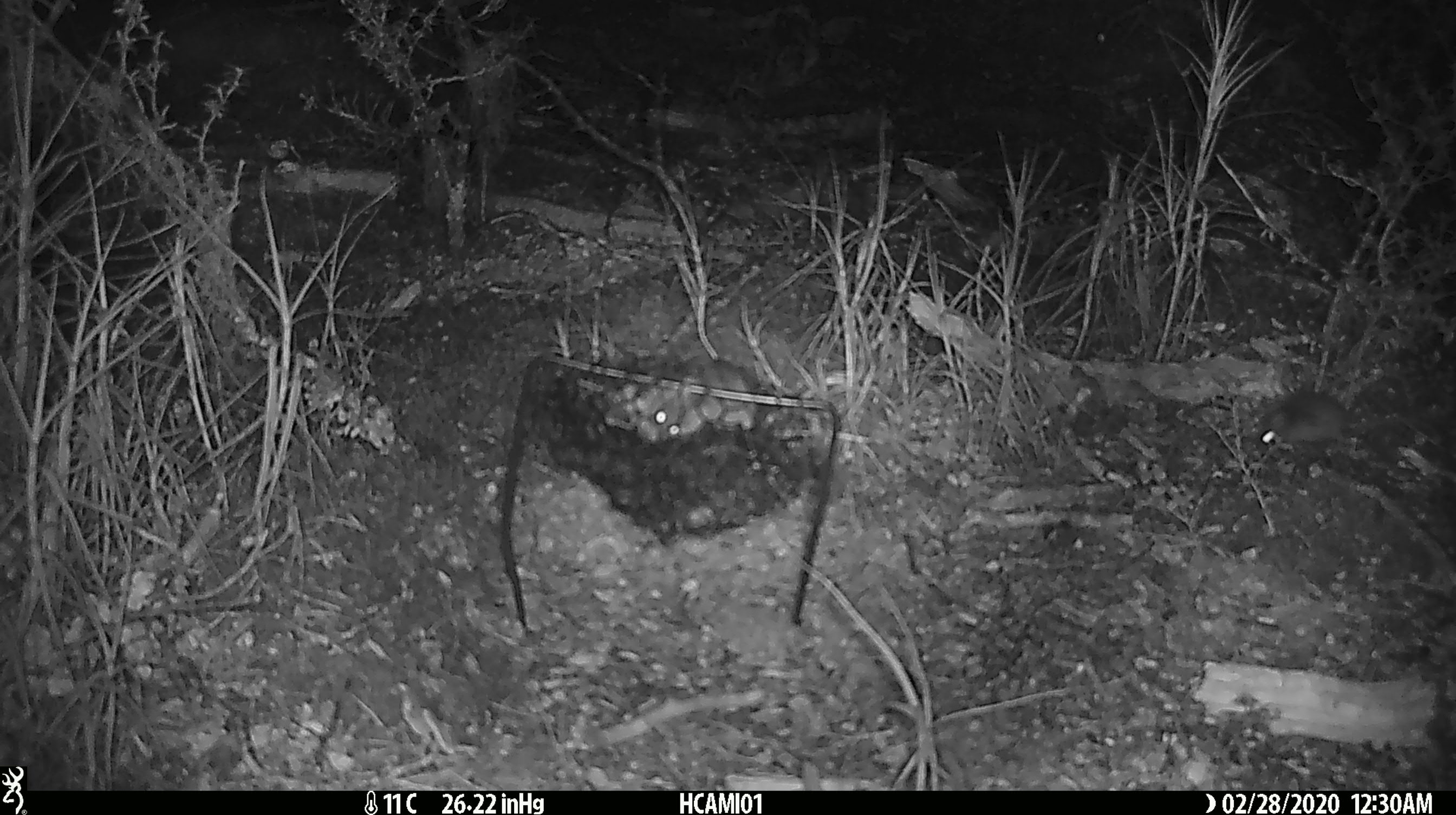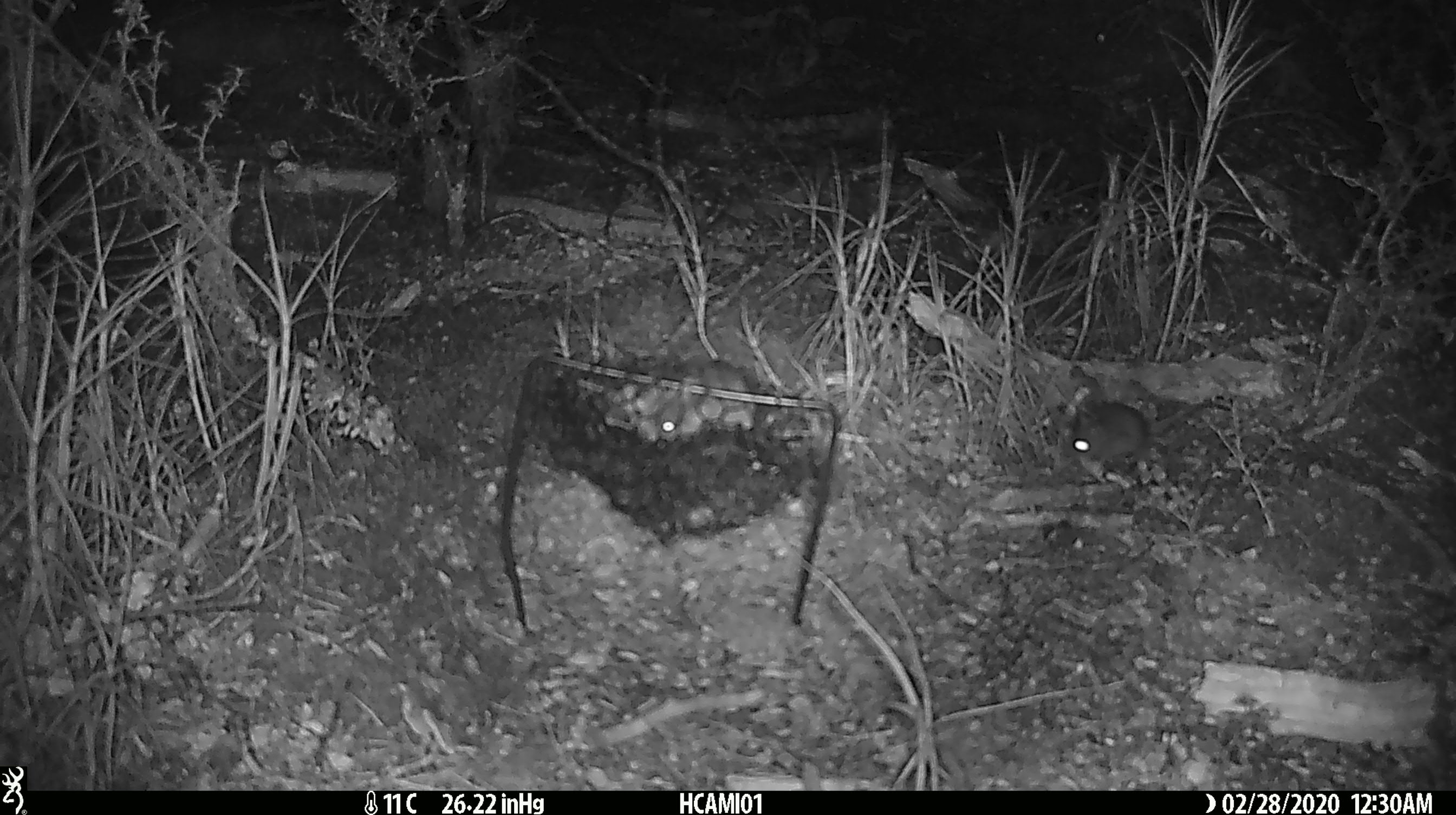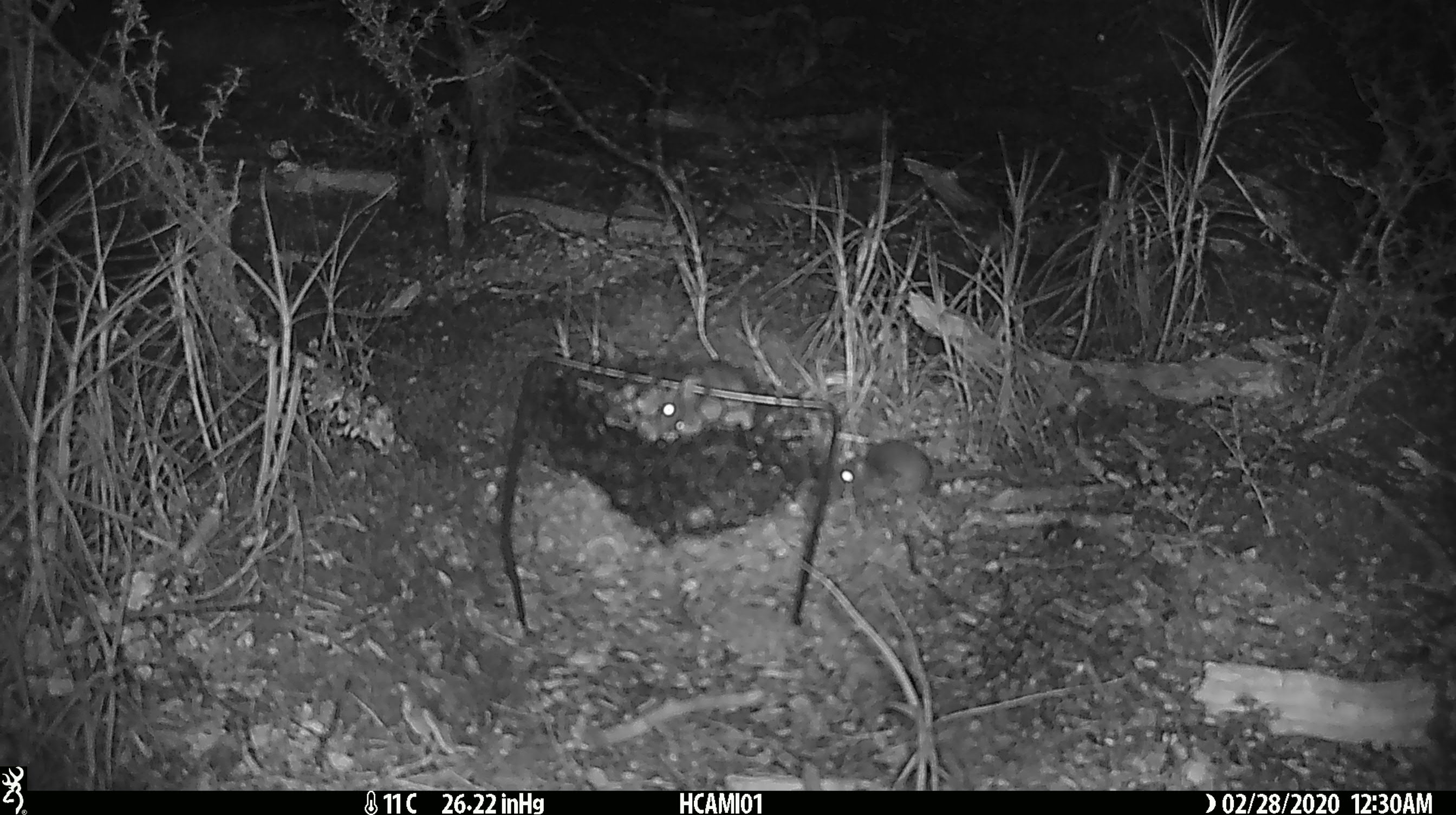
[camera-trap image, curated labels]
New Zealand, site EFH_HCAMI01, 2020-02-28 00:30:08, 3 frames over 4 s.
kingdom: Animalia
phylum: Chordata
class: Mammalia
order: Rodentia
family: Muridae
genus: Mus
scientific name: Mus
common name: mouse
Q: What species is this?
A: Mouse (Mus).